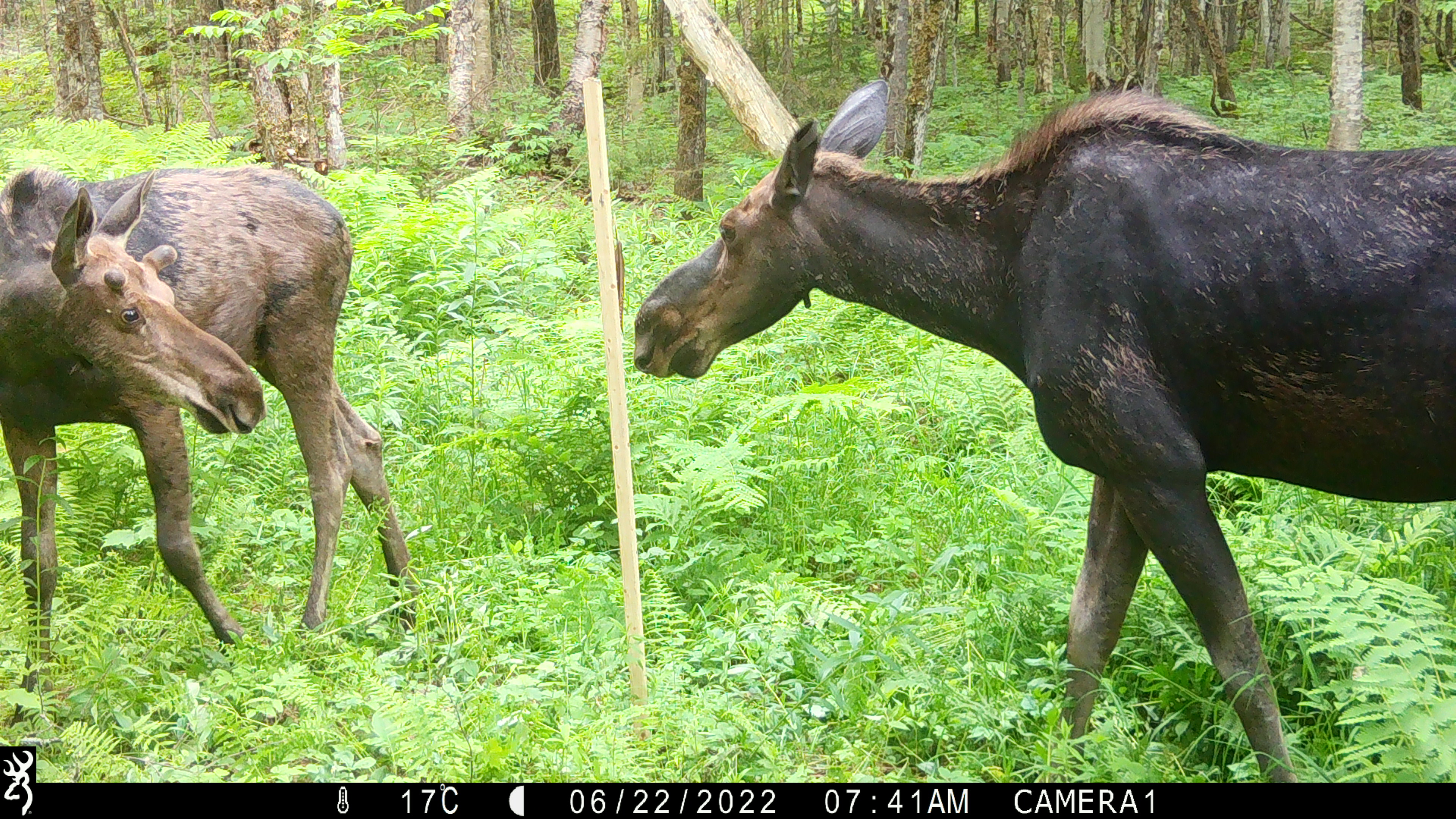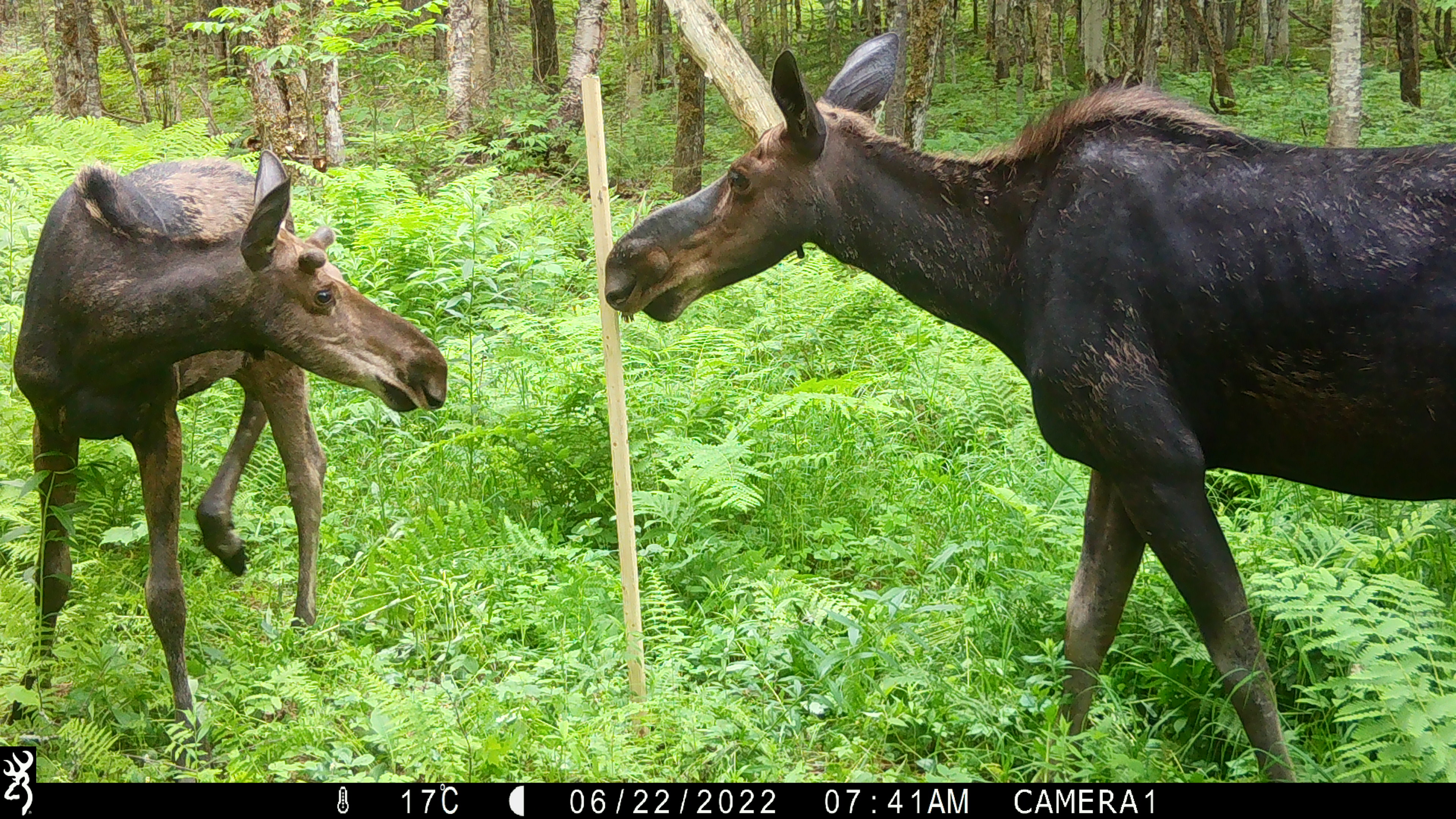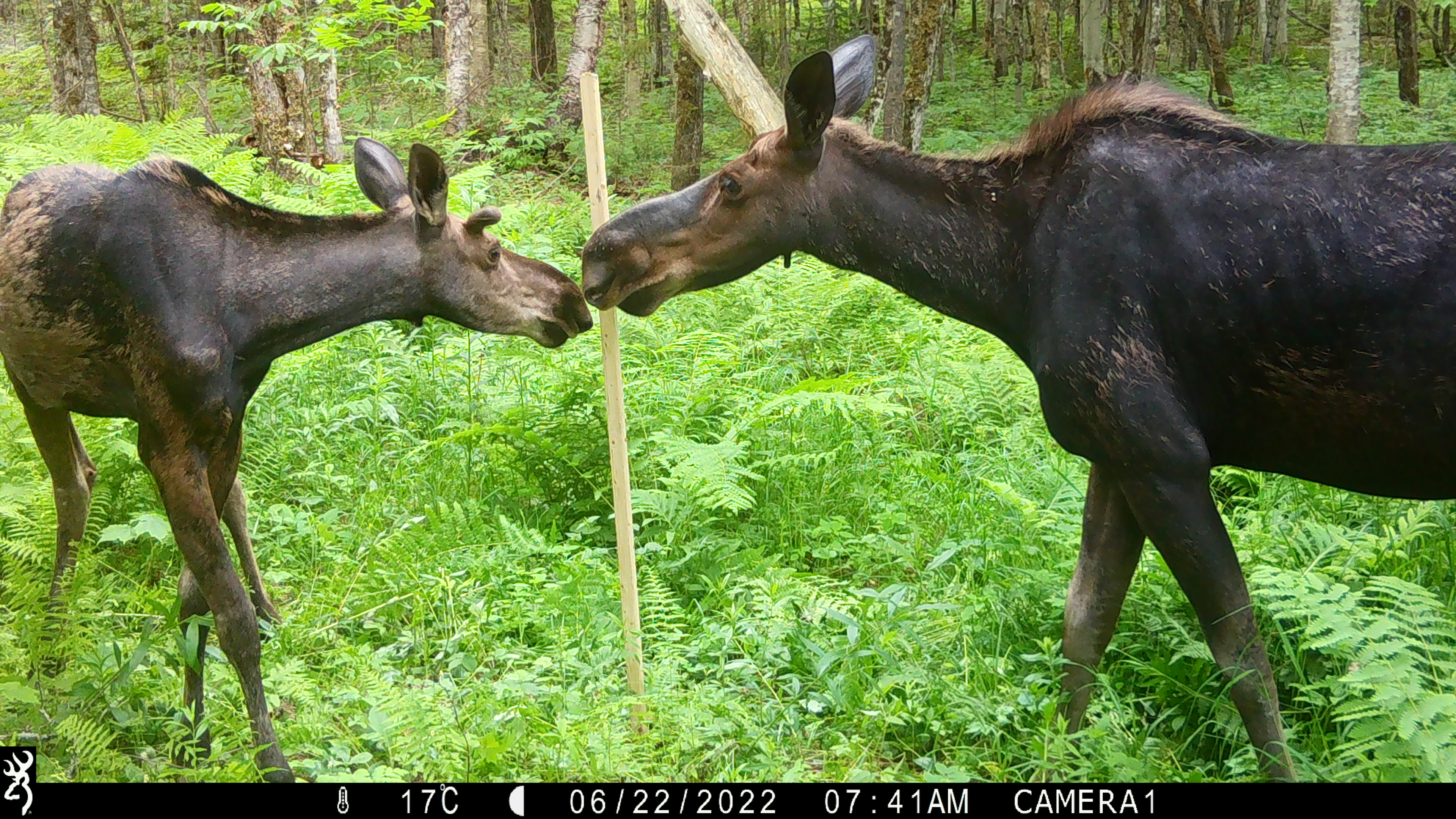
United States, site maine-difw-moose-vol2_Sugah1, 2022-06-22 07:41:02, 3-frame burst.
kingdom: Animalia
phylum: Chordata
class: Mammalia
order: Artiodactyla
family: Cervidae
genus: Alces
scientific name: Alces alces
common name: moose